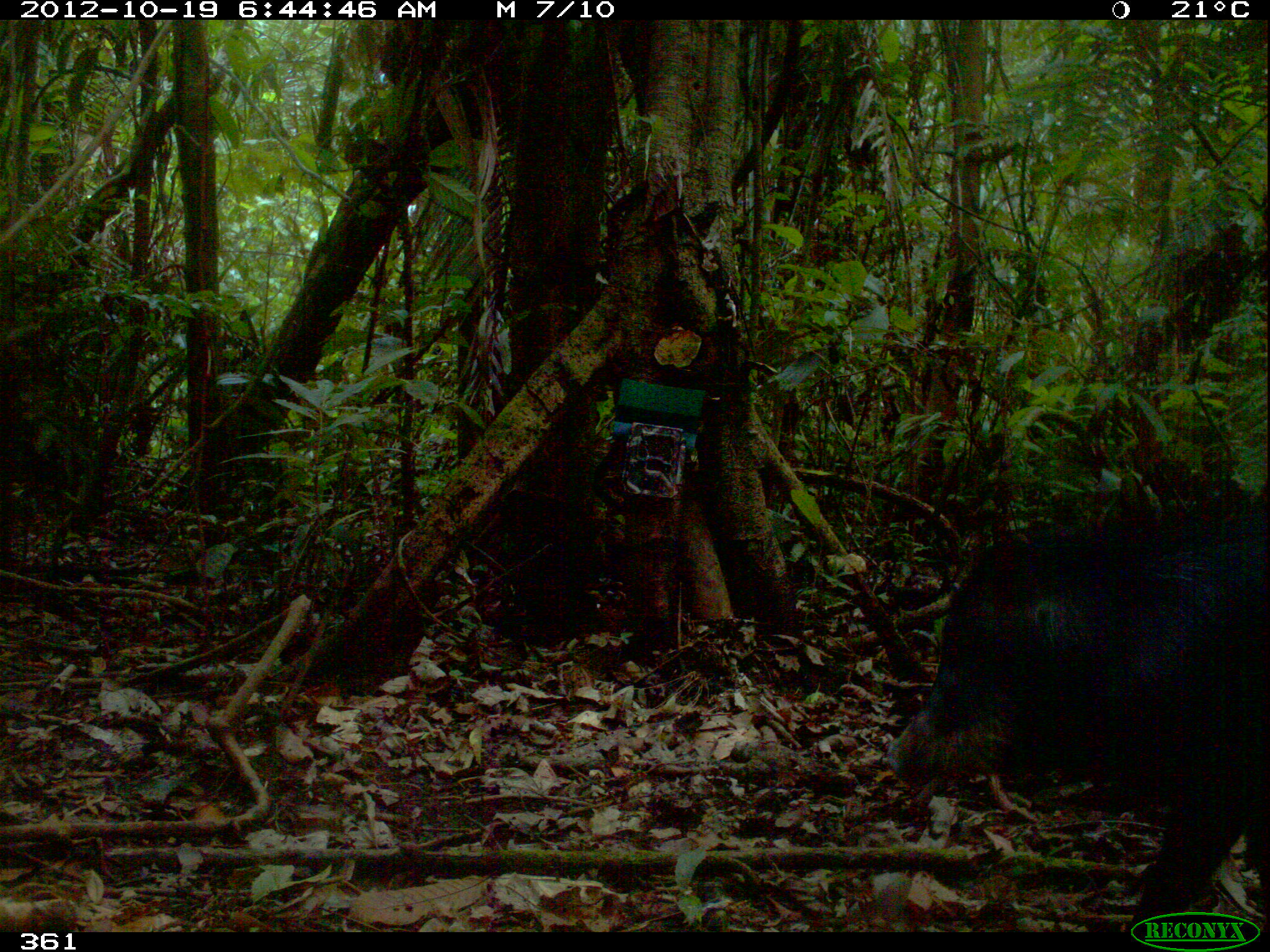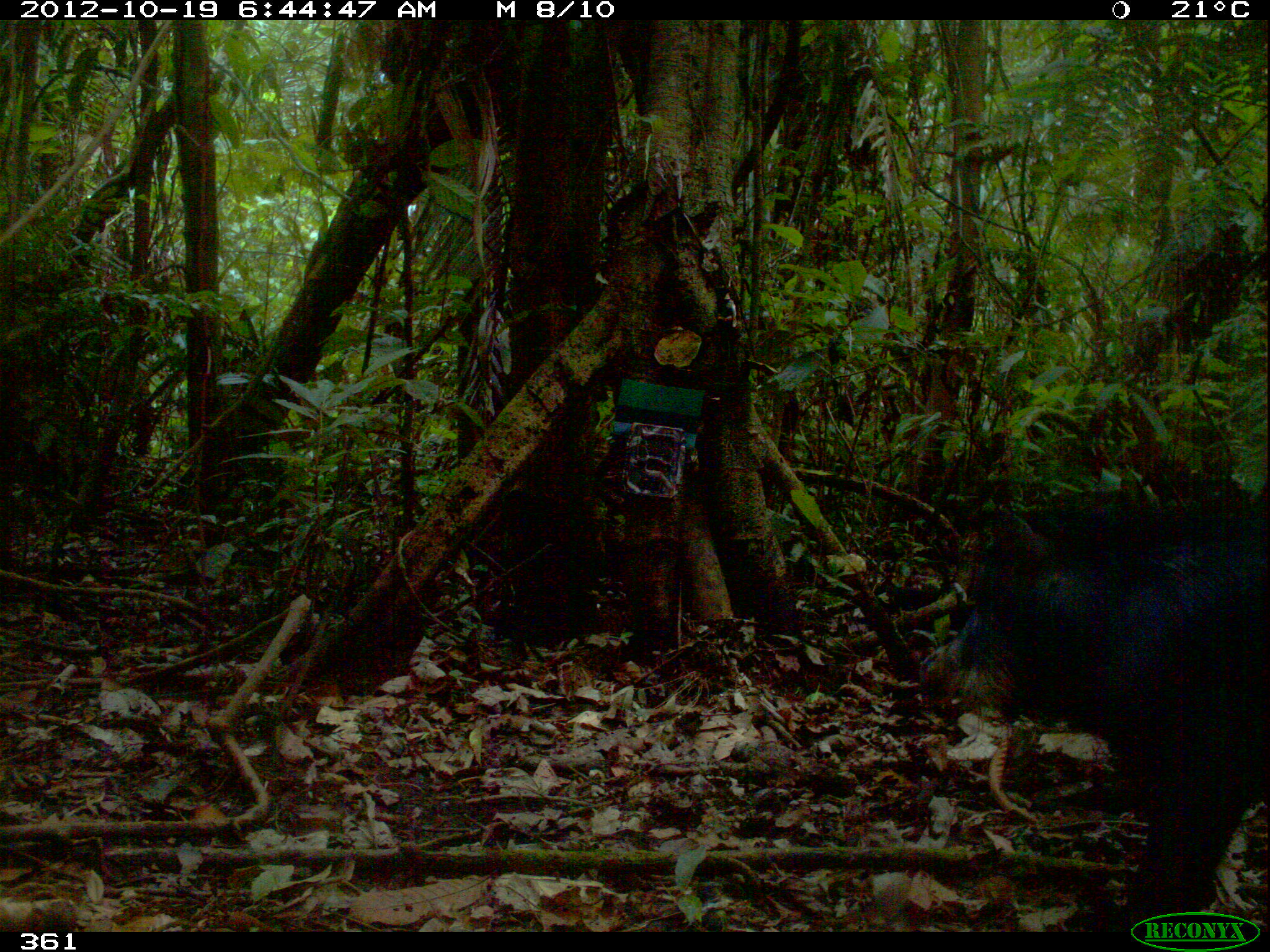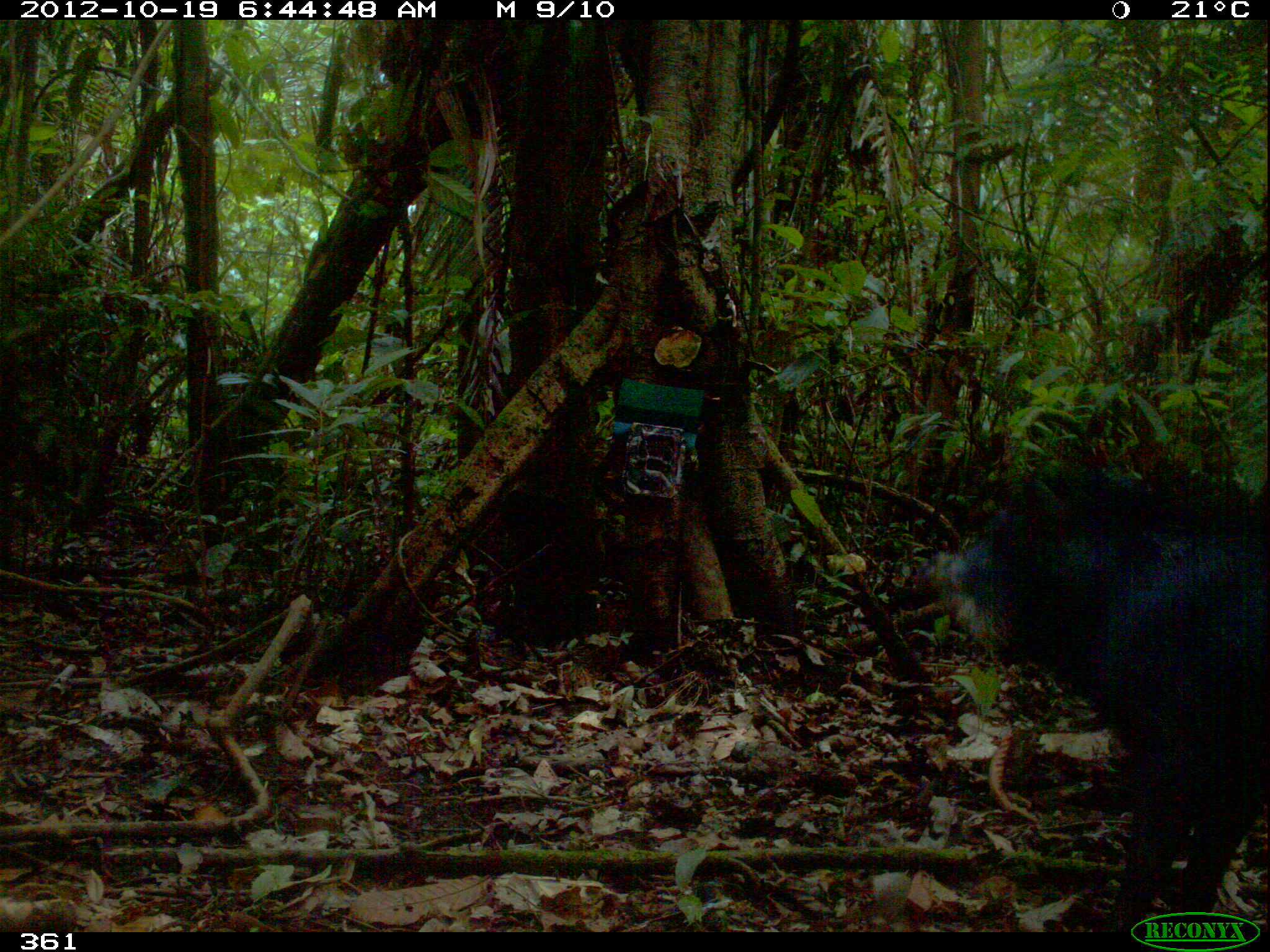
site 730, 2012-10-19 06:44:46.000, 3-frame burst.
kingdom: Animalia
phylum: Chordata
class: Mammalia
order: Artiodactyla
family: Tayassuidae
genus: Tayassu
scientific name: Tayassu pecari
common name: white-lipped peccary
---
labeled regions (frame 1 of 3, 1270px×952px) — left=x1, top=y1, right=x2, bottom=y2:
tayassu pecari: left=880, top=491, right=1270, bottom=927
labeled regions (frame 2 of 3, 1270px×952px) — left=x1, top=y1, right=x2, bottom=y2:
tayassu pecari: left=910, top=494, right=1270, bottom=928